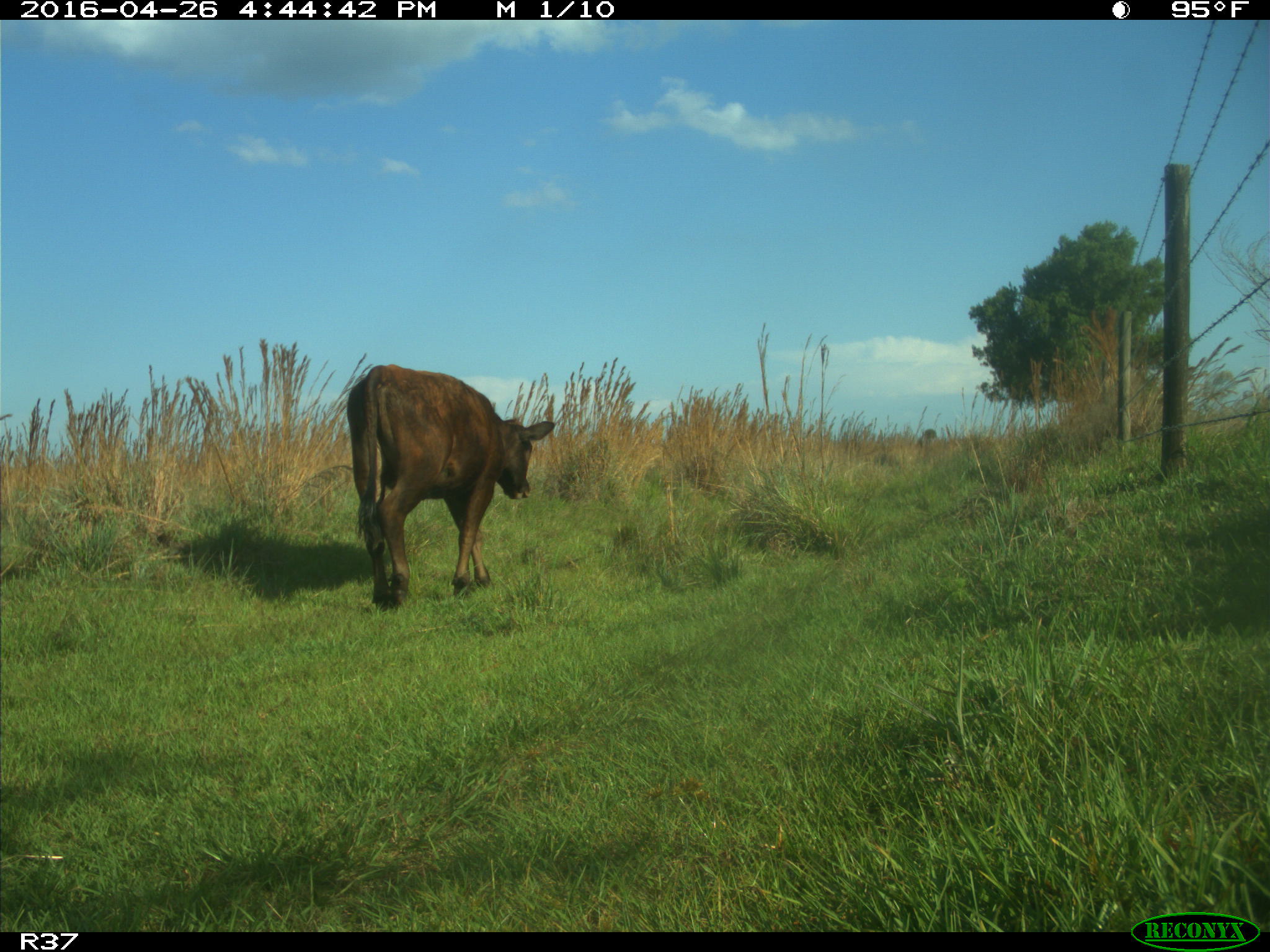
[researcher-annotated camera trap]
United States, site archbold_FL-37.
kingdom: Animalia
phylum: Chordata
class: Mammalia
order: Artiodactyla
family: Bovidae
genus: Bos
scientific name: Bos taurus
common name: domestic cow